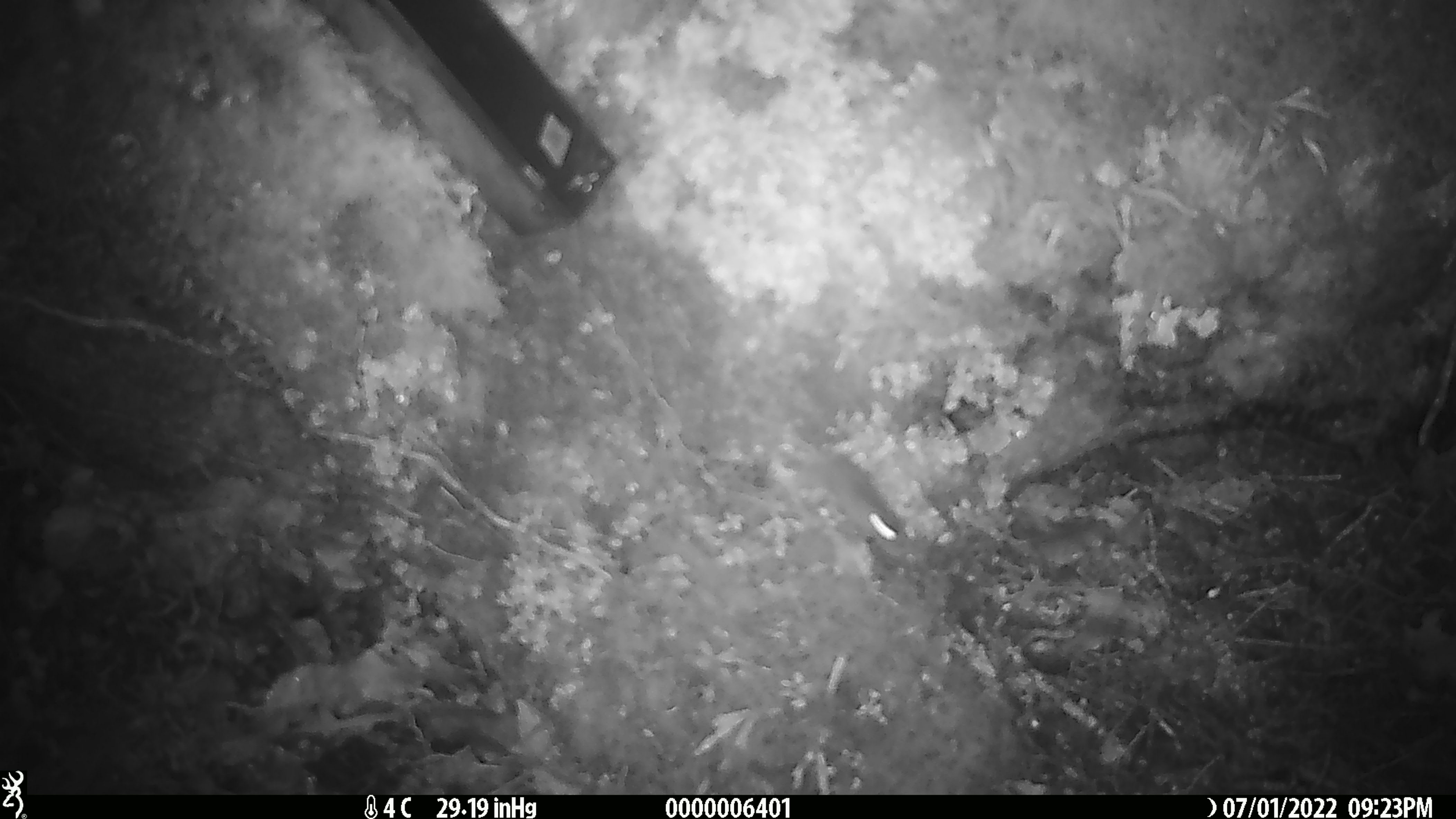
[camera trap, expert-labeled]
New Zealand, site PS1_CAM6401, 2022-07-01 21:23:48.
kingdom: Animalia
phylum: Chordata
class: Mammalia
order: Rodentia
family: Muridae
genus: Mus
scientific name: Mus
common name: mouse